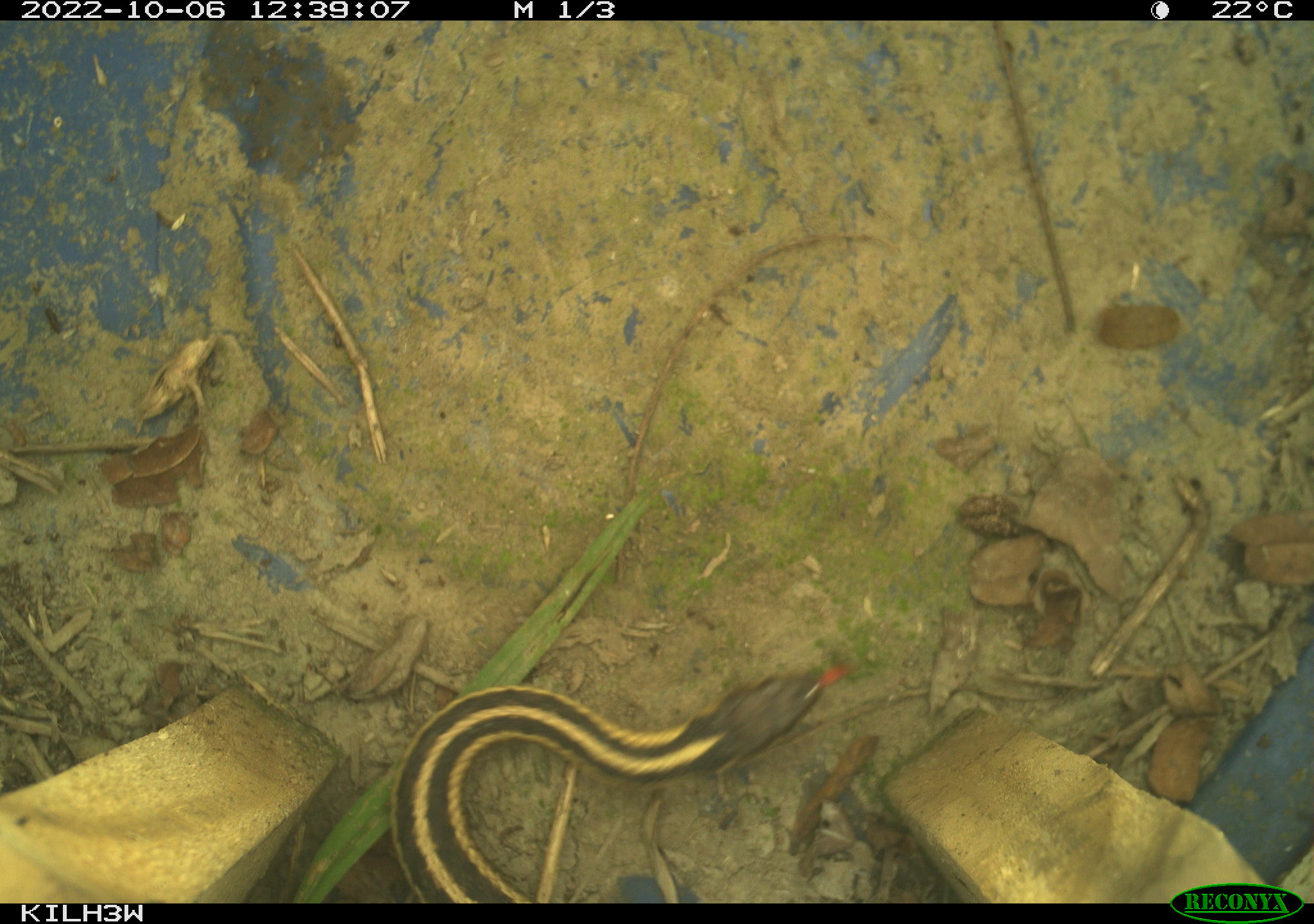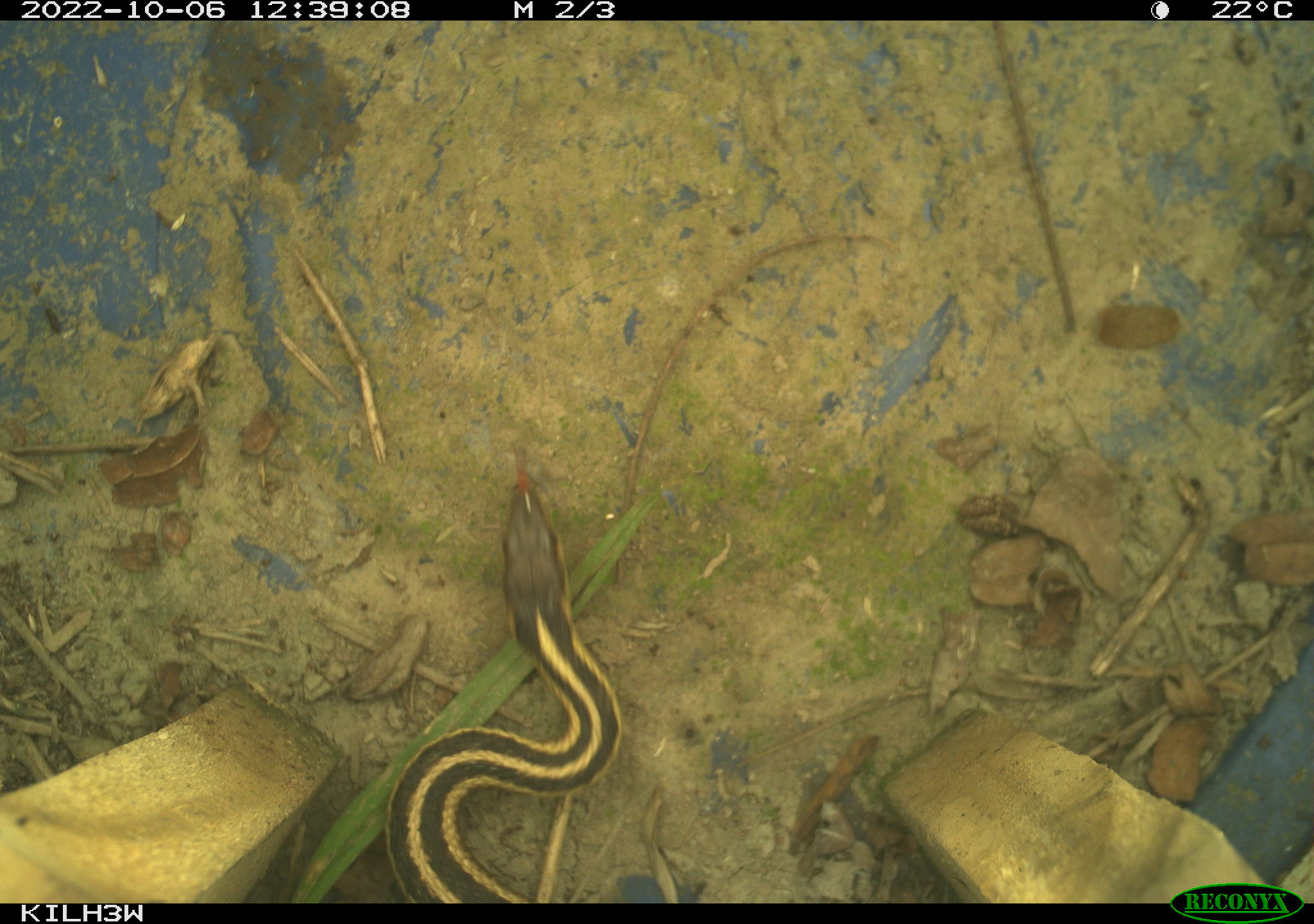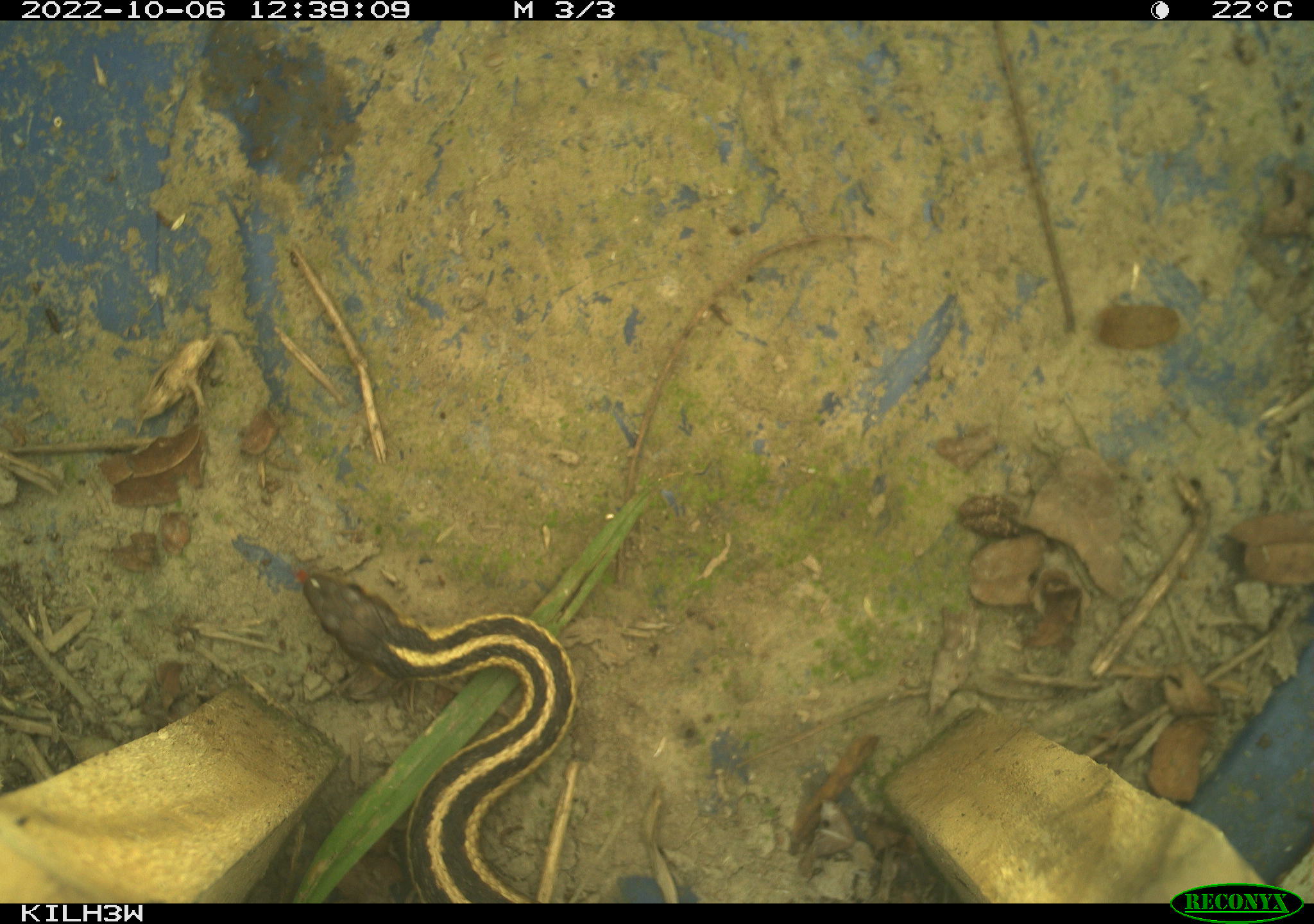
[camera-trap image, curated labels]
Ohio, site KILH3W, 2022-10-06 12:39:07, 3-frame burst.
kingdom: Animalia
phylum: Chordata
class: Reptilia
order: Squamata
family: Colubridae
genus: Thamnophis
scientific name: Thamnophis sirtalis sirtalis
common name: eastern gartersnake